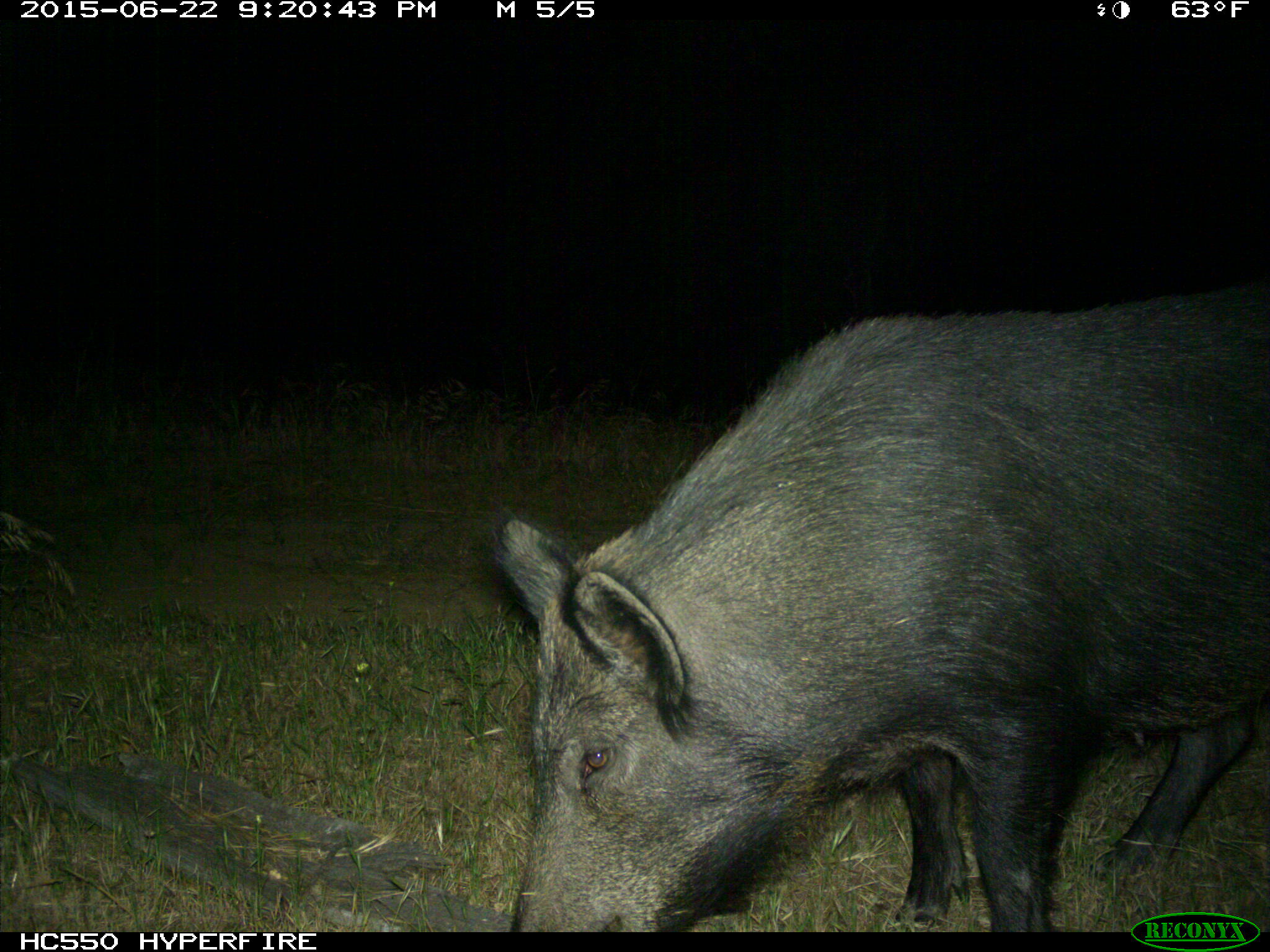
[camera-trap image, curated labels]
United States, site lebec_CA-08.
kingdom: Animalia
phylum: Chordata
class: Mammalia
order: Artiodactyla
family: Suidae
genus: Sus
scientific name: Sus scrofa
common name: wild boar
Sus scrofa (wild boar).